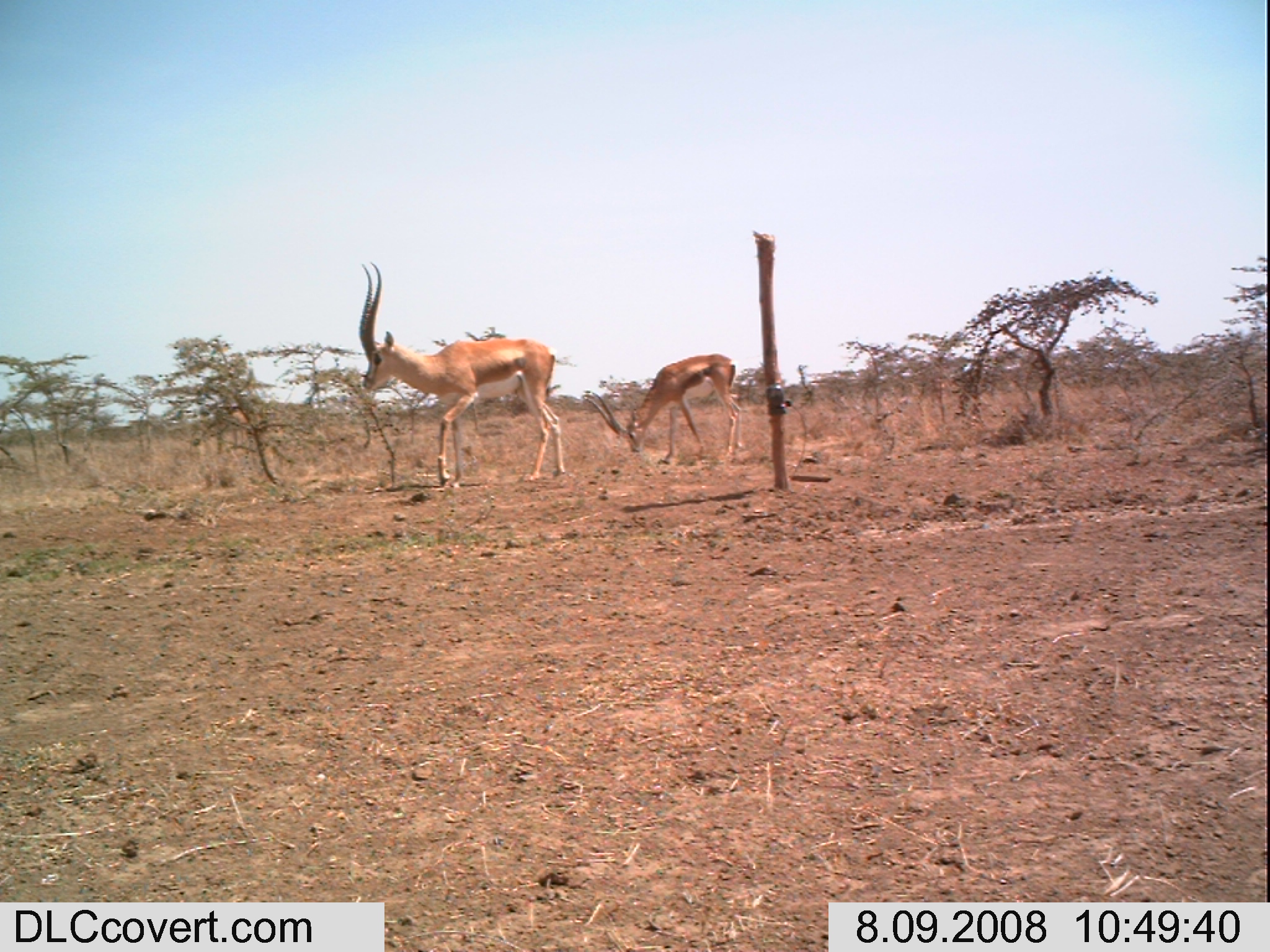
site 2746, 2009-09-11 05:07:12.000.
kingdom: Animalia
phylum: Chordata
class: Mammalia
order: Perissodactyla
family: Equidae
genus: Equus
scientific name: Equus quagga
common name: plains zebra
Equus quagga (plains zebra), count 1.